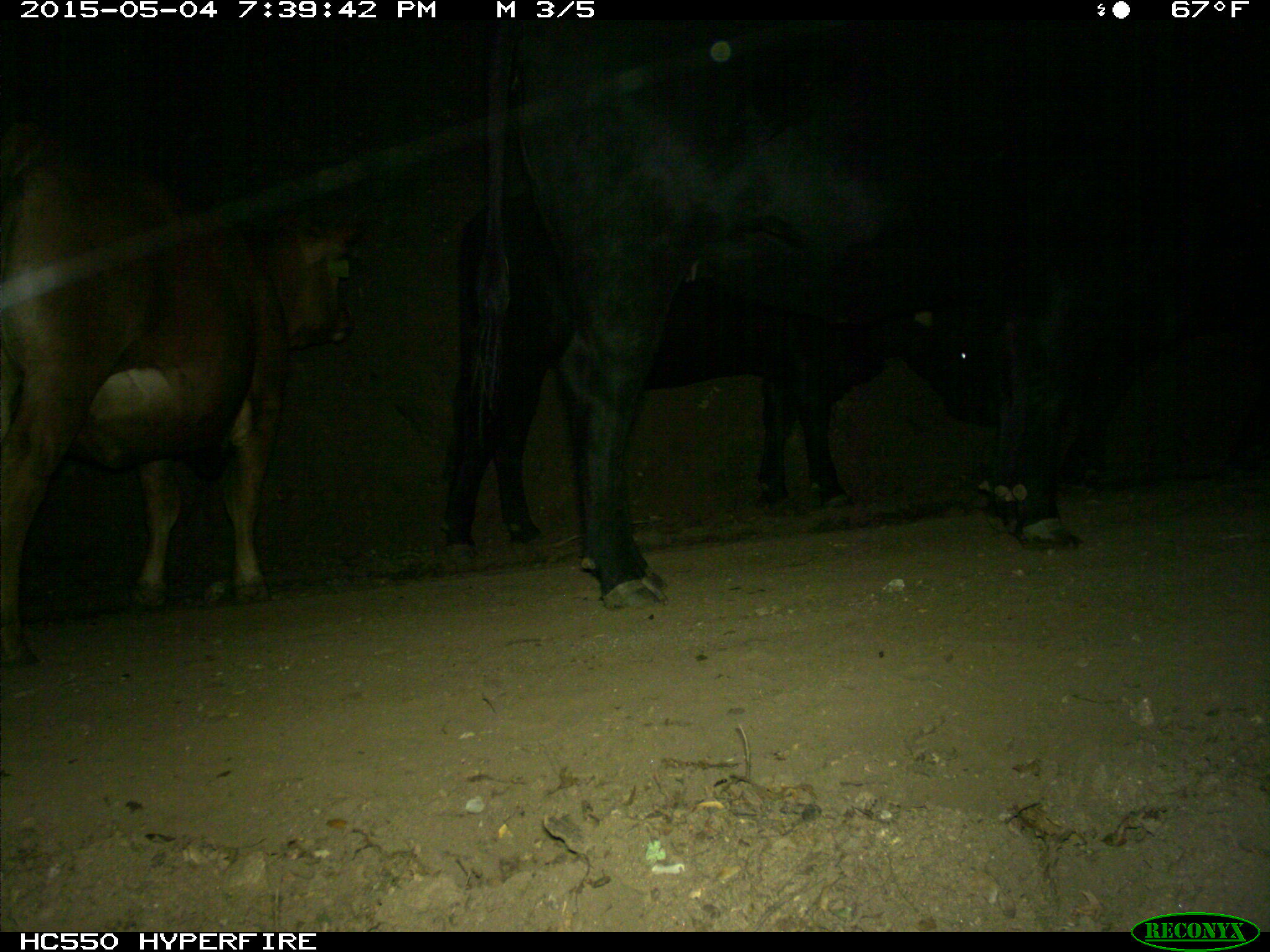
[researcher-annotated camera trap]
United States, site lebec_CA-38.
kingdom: Animalia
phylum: Chordata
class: Mammalia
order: Artiodactyla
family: Bovidae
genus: Bos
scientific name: Bos taurus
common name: domestic cow